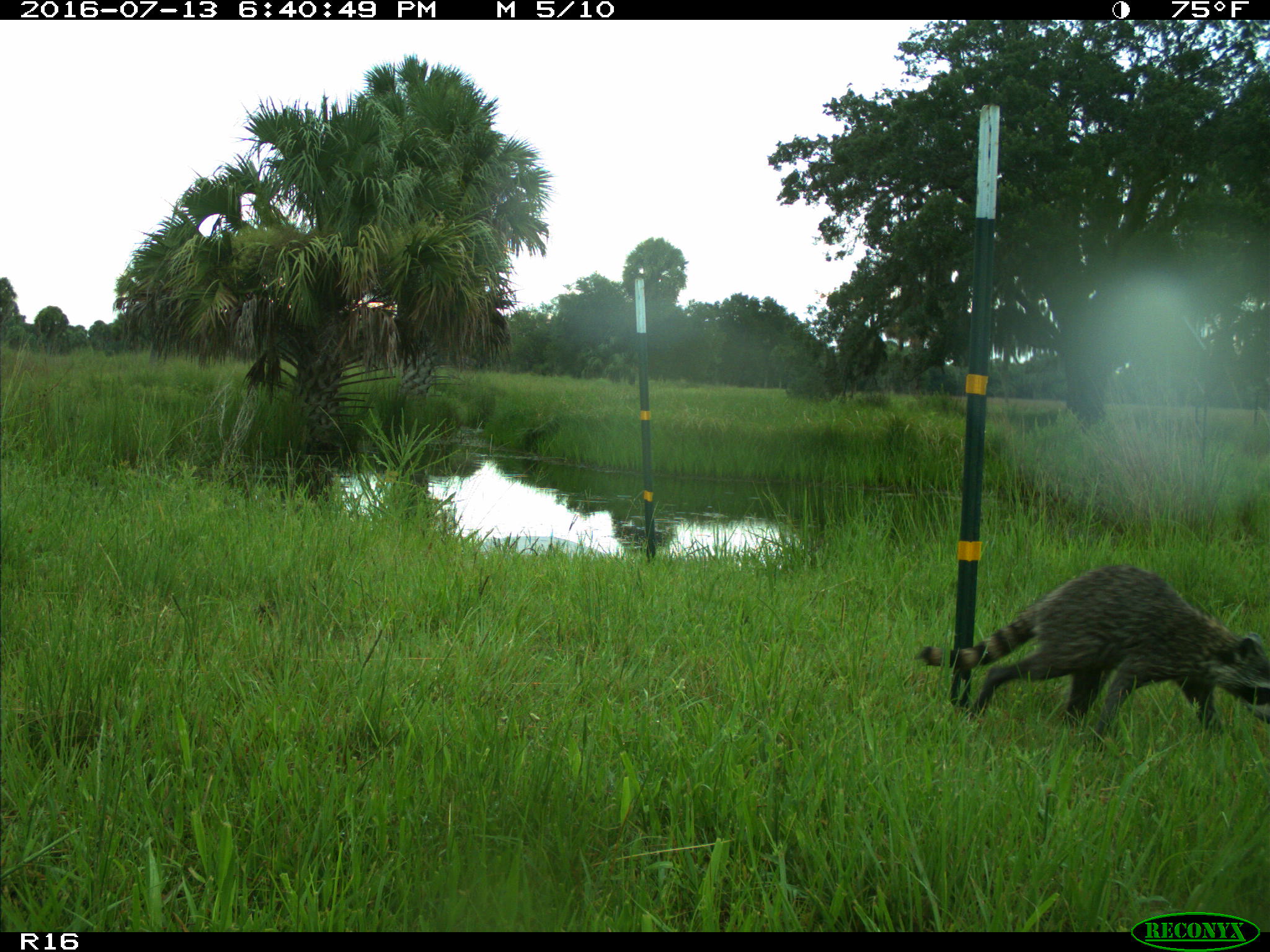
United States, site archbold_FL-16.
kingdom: Animalia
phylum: Chordata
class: Mammalia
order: Carnivora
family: Procyonidae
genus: Procyon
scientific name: Procyon lotor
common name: common raccoon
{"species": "Procyon lotor (common raccoon)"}